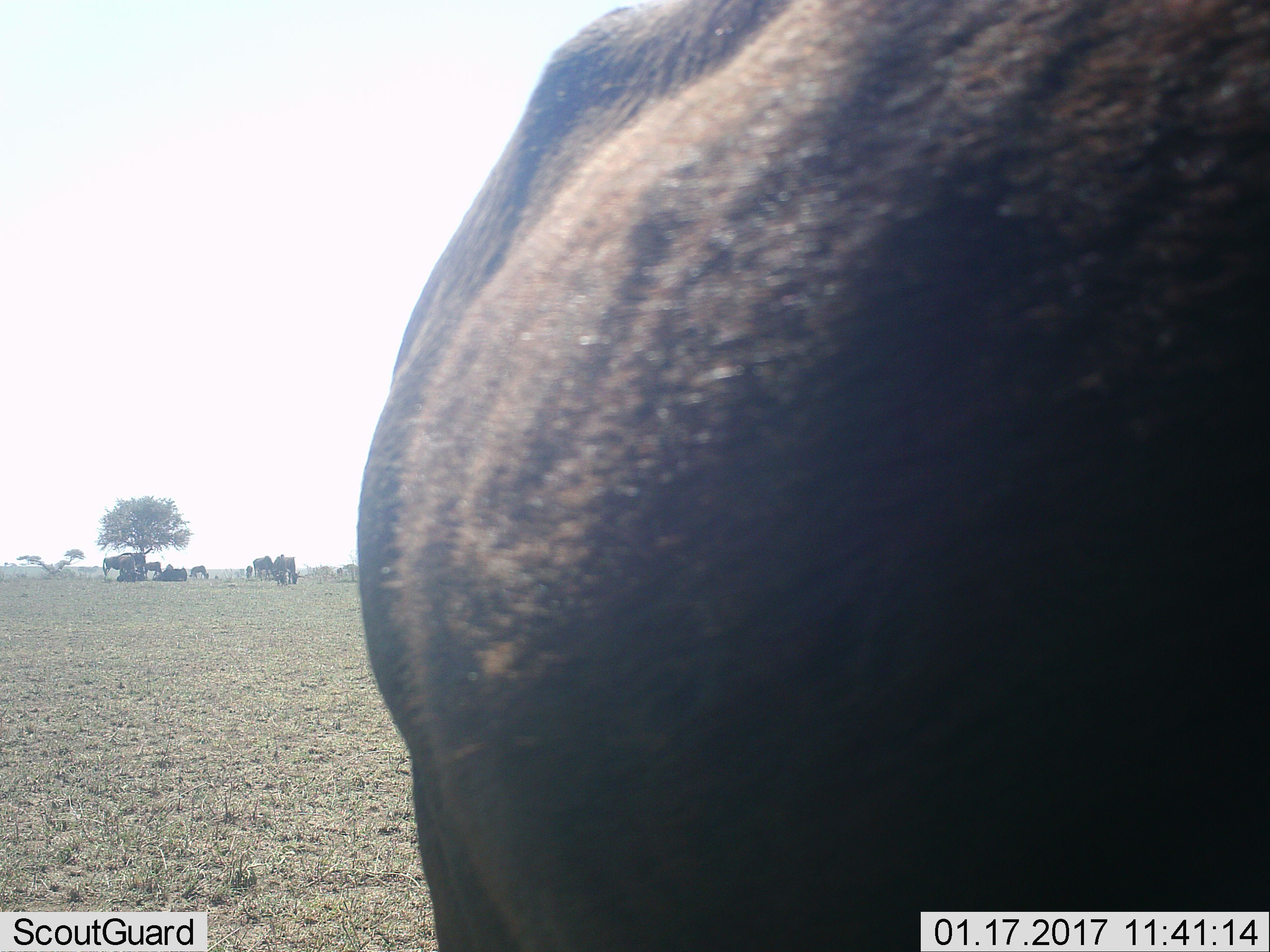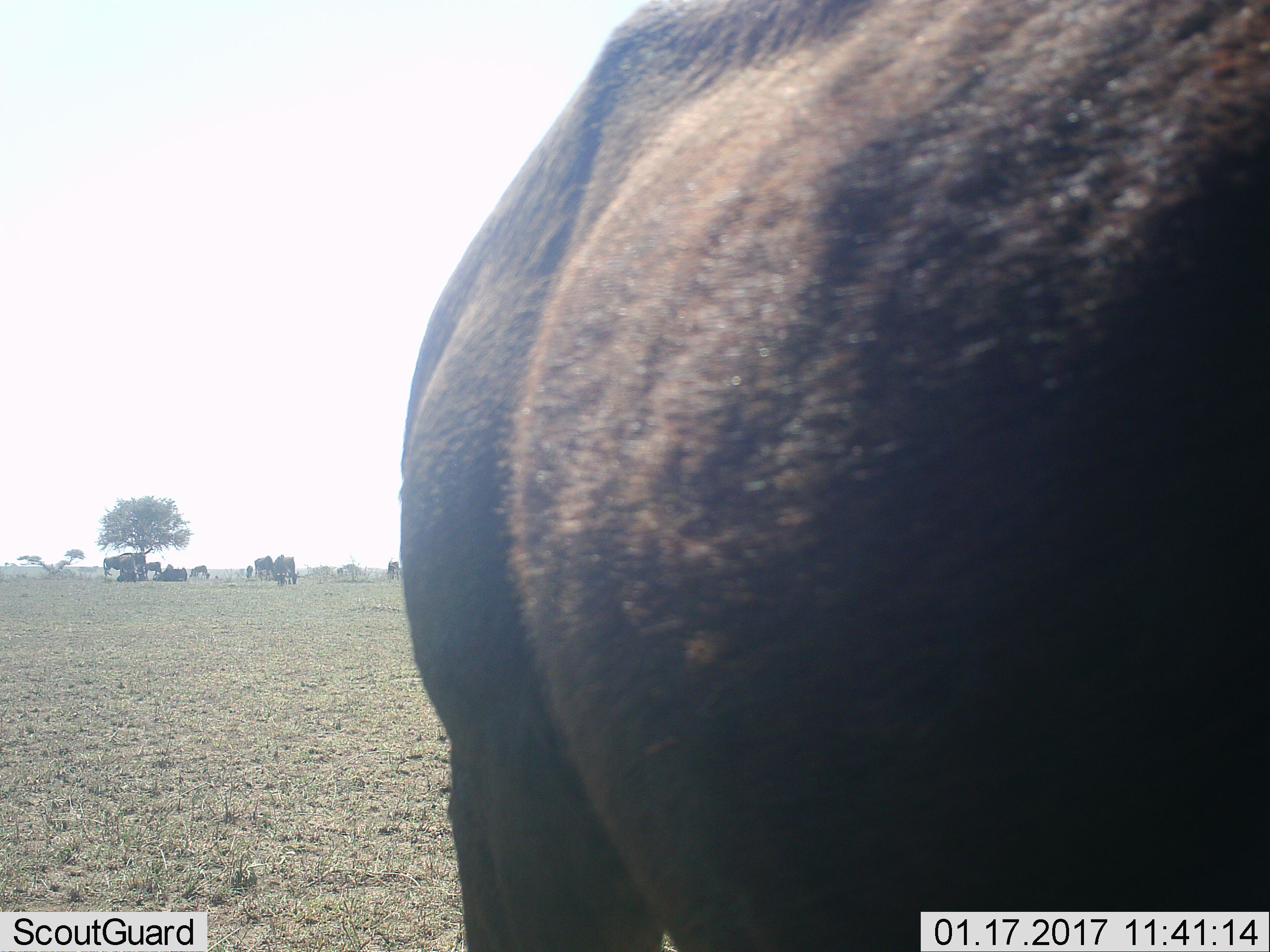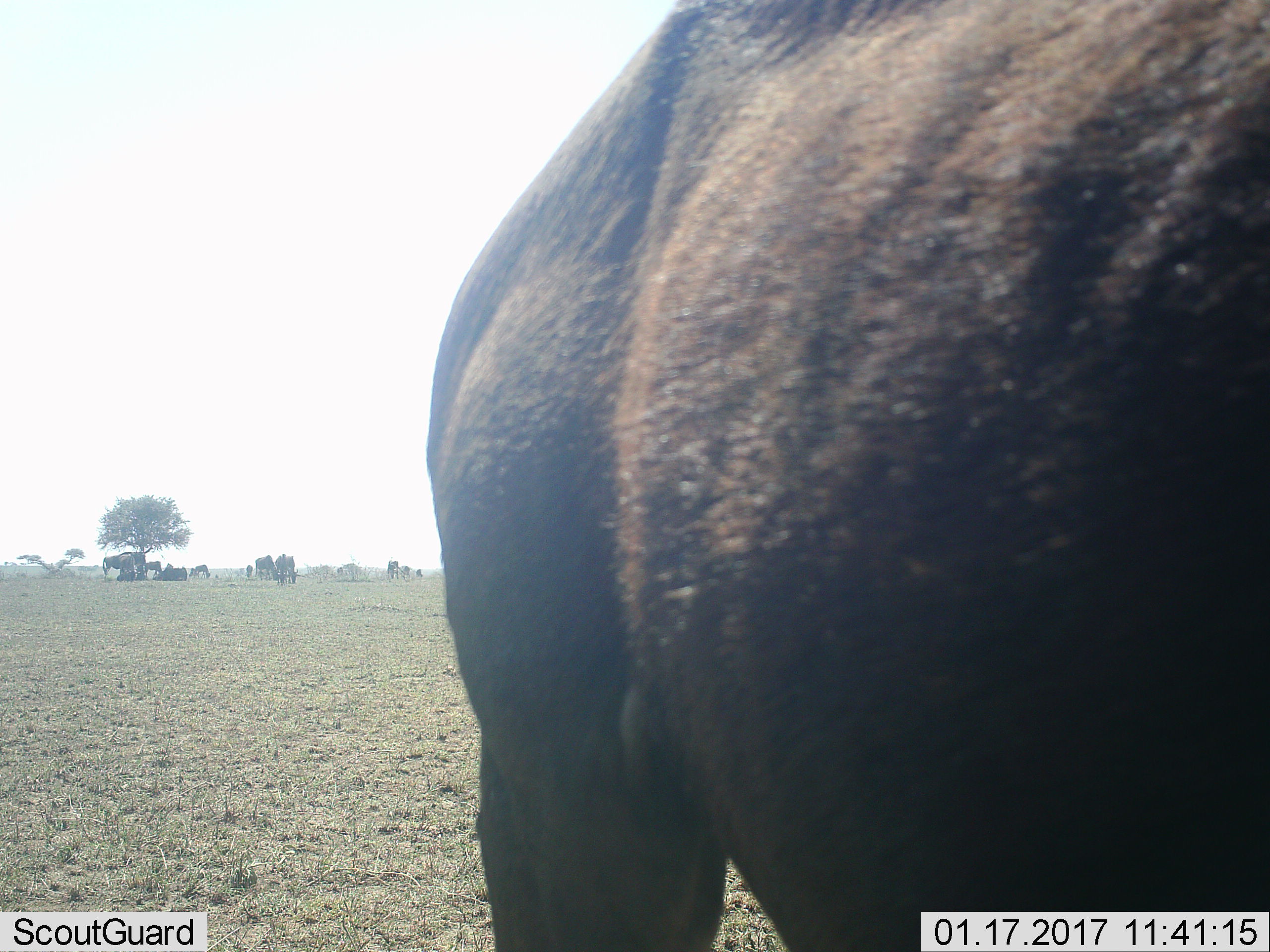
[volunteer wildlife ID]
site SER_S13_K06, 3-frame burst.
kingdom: Animalia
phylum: Chordata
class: Mammalia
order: Artiodactyla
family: Bovidae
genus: Connochaetes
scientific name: Connochaetes taurinus taurinus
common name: blue wildebeest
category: wildebeestblue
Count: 10.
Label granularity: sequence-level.